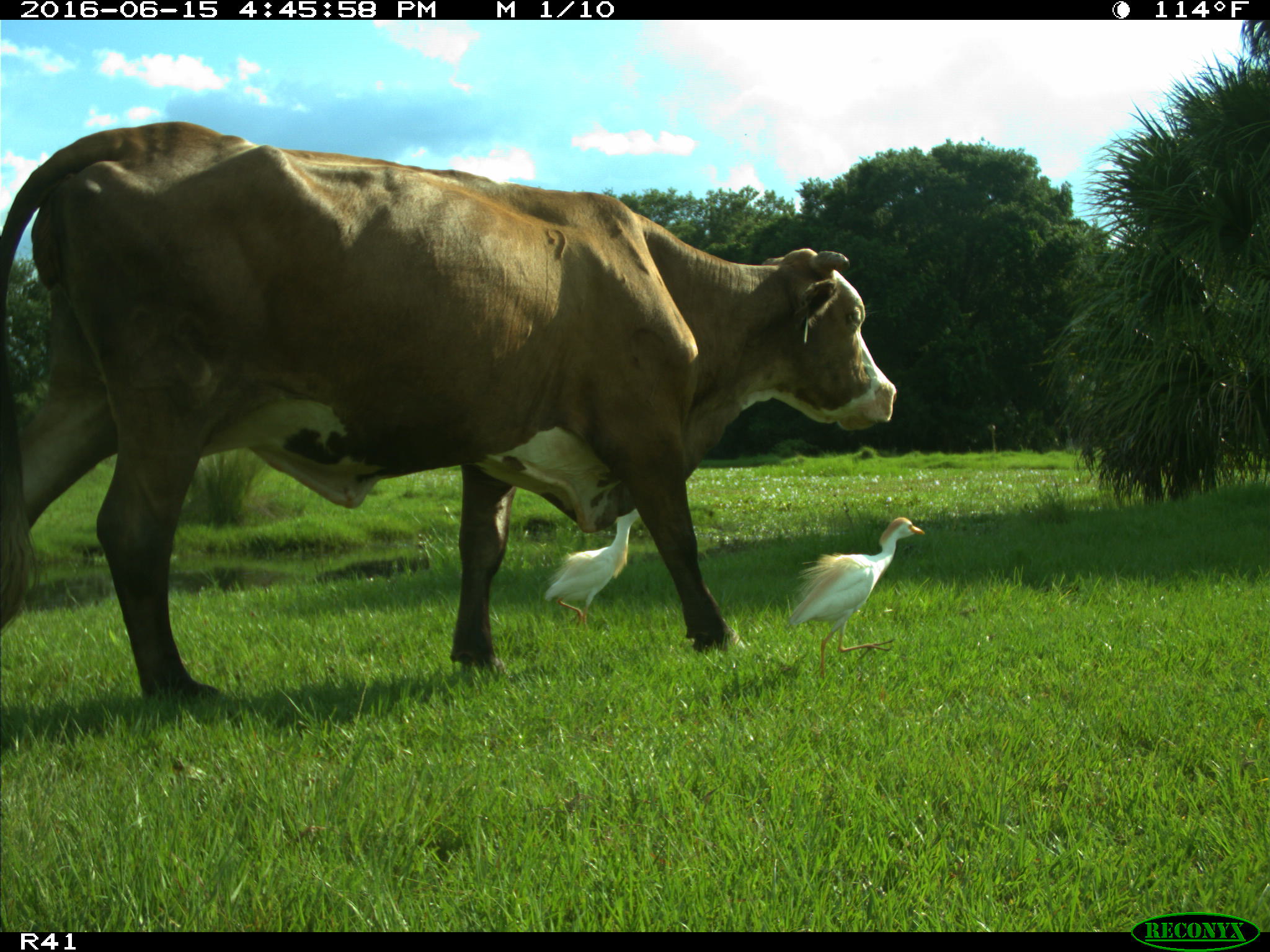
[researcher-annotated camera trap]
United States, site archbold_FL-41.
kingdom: Animalia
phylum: Chordata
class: Mammalia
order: Artiodactyla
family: Bovidae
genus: Bos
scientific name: Bos taurus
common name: domestic cow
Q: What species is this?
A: Bos taurus (domestic cow).